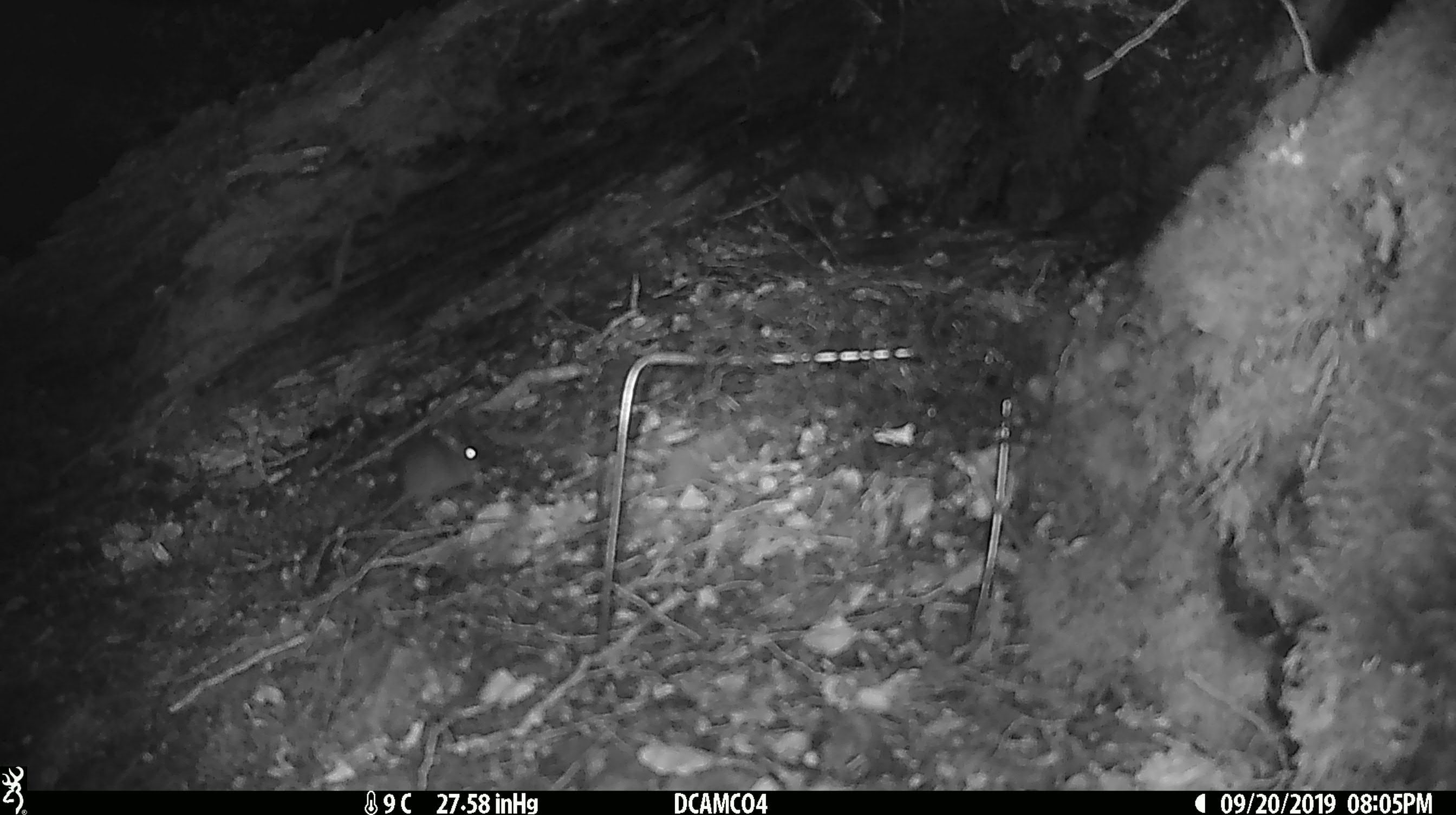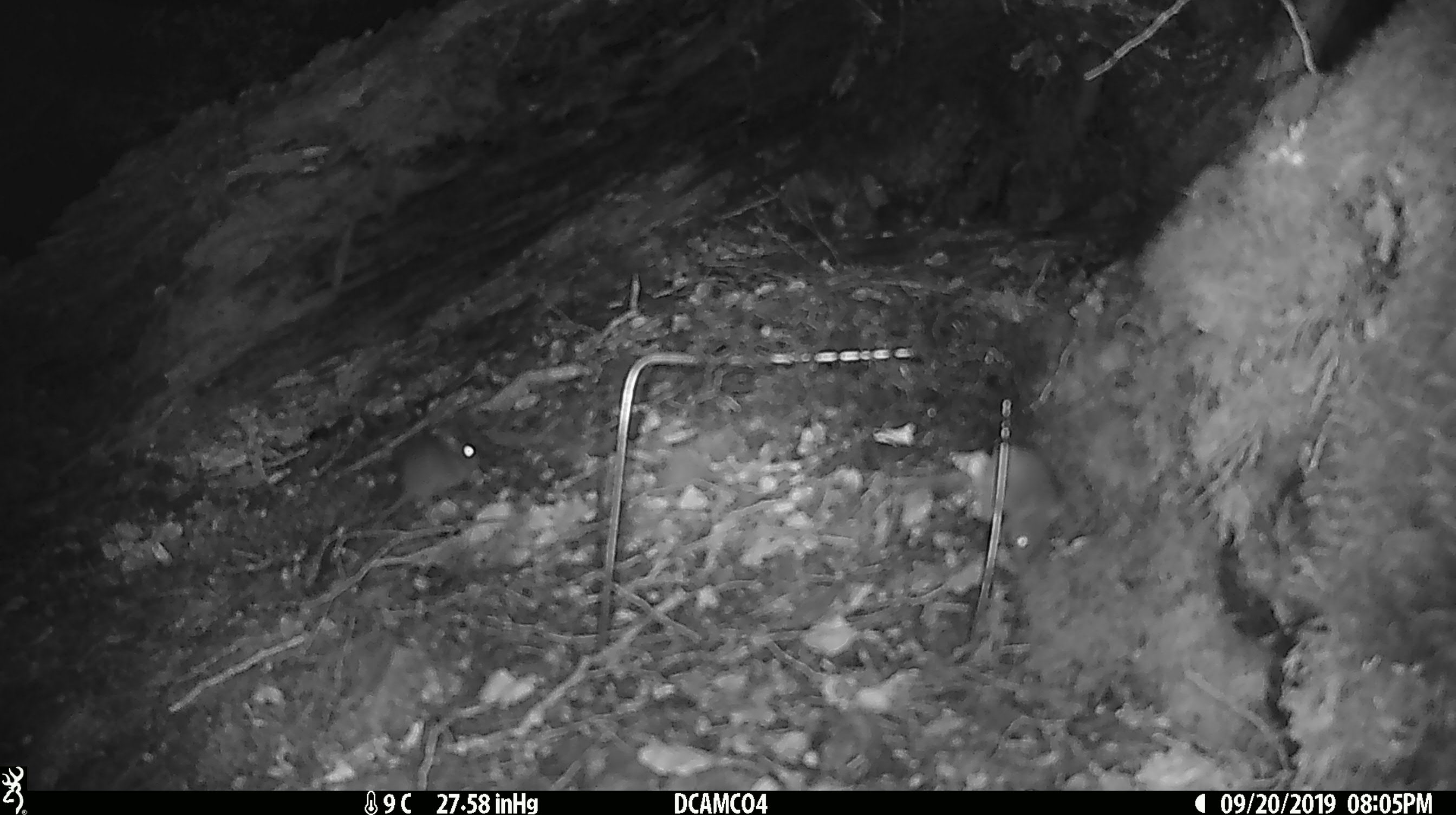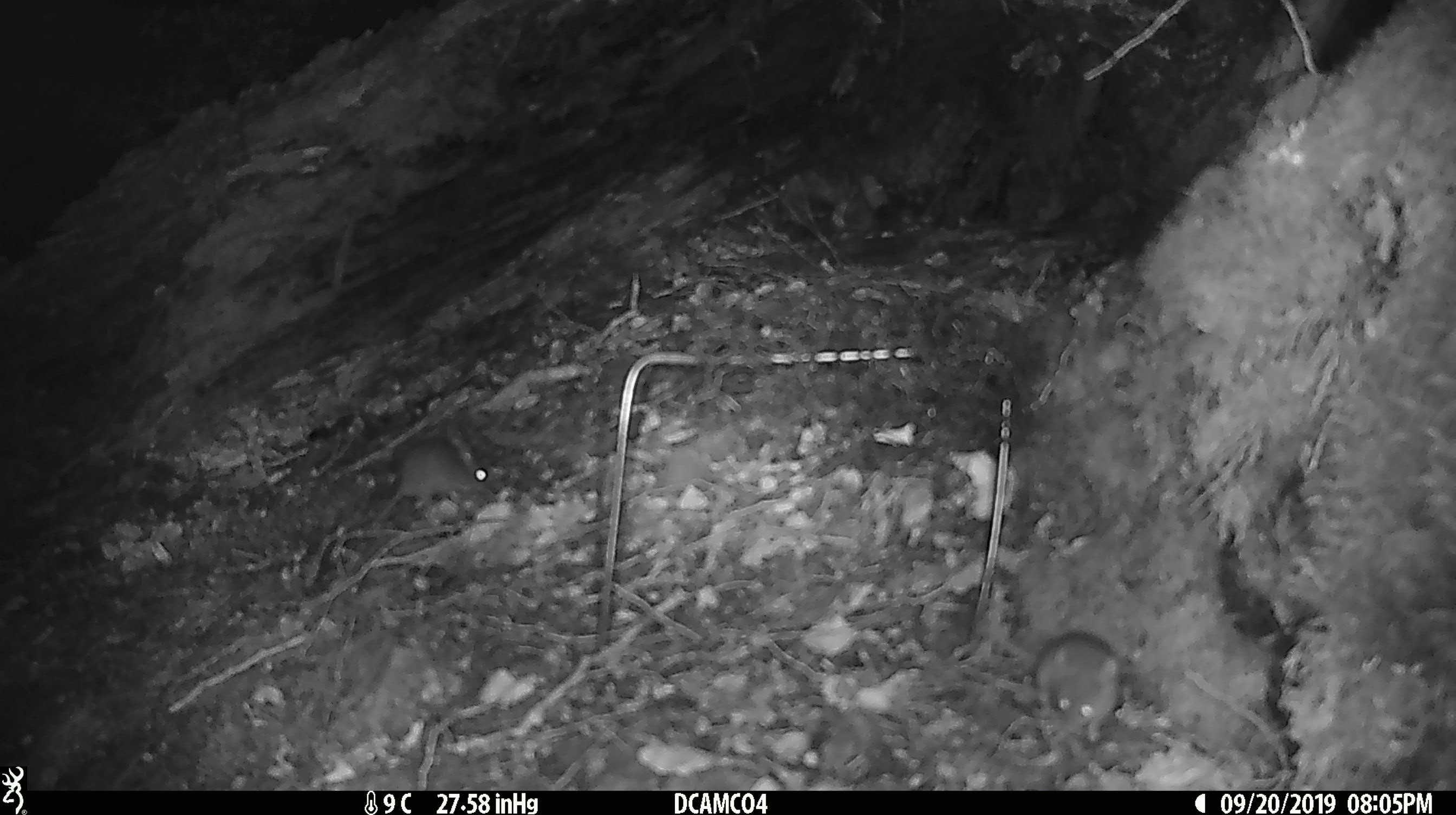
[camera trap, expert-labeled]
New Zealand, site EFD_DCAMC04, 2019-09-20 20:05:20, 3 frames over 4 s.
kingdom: Animalia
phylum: Chordata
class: Mammalia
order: Rodentia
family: Muridae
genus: Mus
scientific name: Mus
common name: mouse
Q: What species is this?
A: Mouse (Mus).